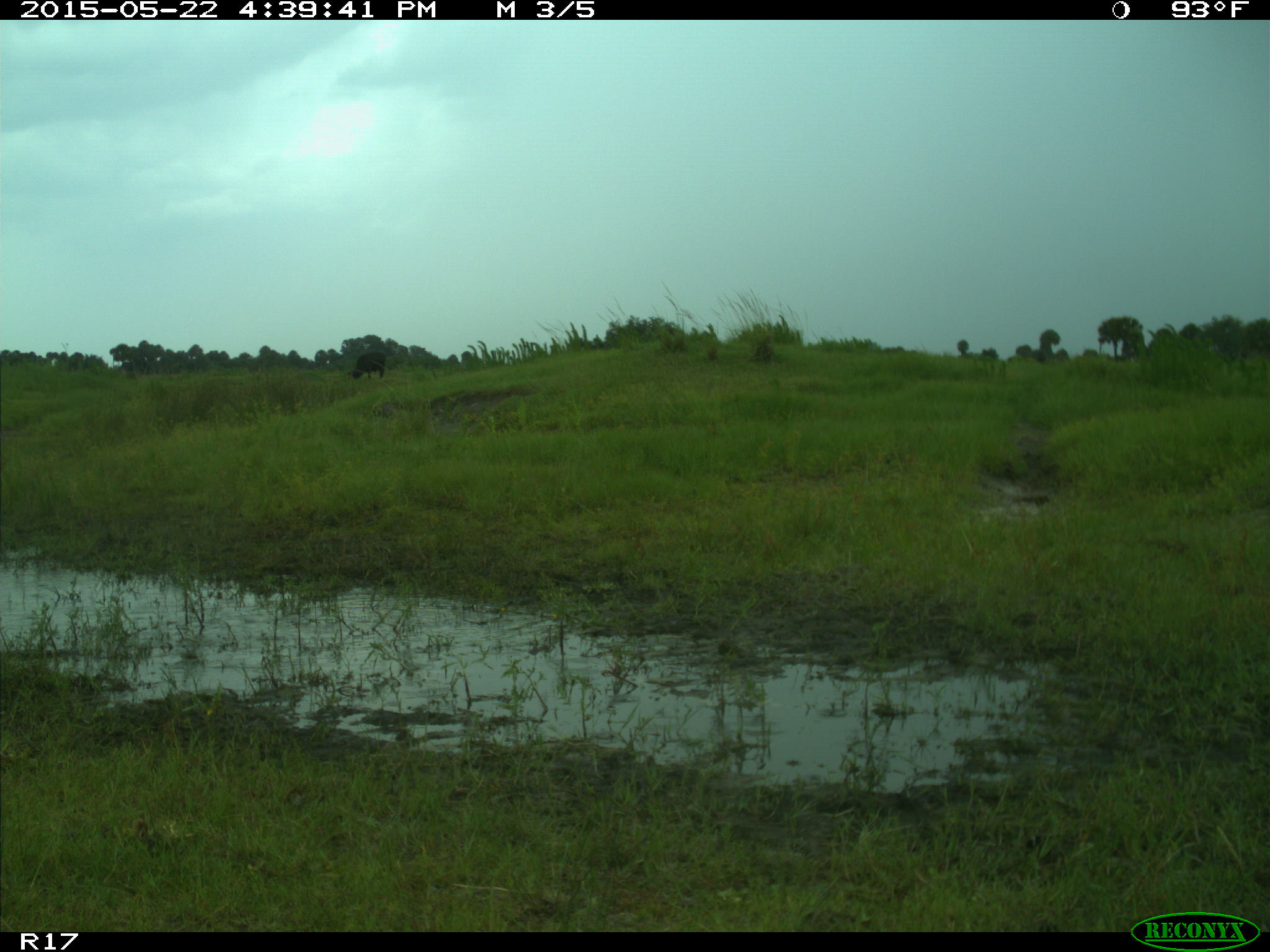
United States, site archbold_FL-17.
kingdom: Animalia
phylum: Chordata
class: Mammalia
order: Artiodactyla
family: Bovidae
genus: Bos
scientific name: Bos taurus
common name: domestic cow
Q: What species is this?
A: Bos taurus (domestic cow).